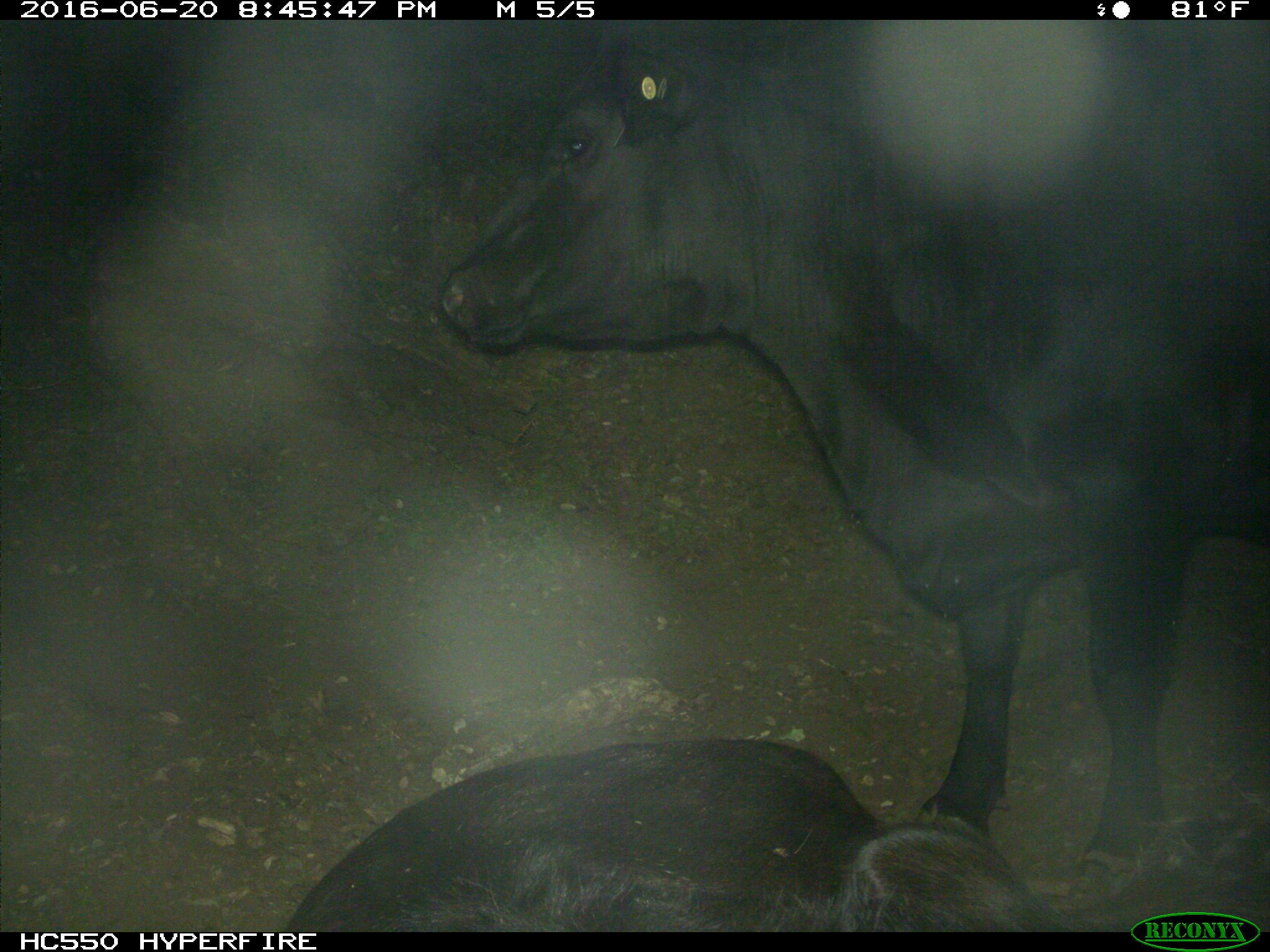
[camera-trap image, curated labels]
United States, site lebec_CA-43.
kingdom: Animalia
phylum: Chordata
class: Mammalia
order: Artiodactyla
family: Bovidae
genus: Bos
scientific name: Bos taurus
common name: domestic cow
Bos taurus (domestic cow).